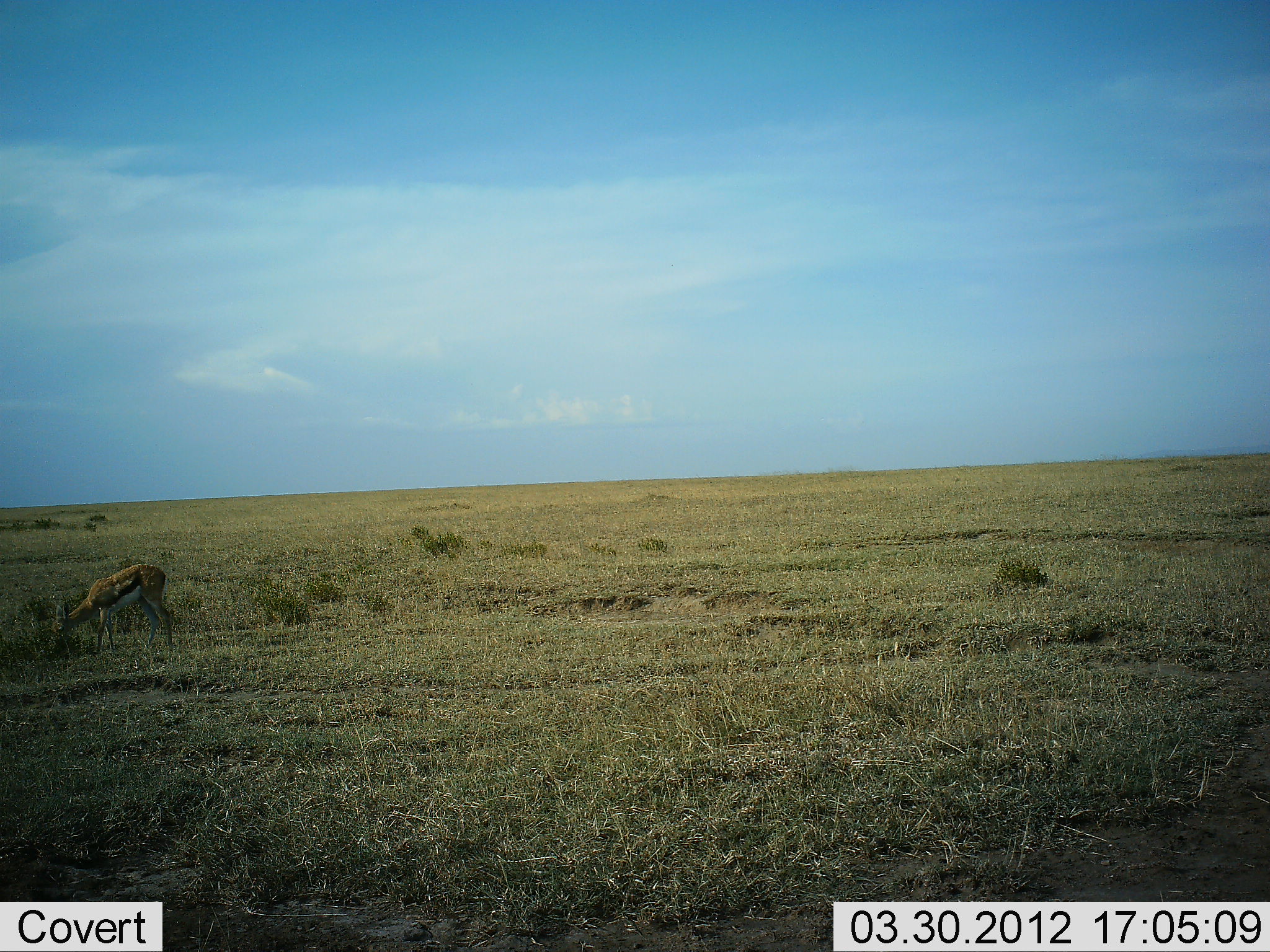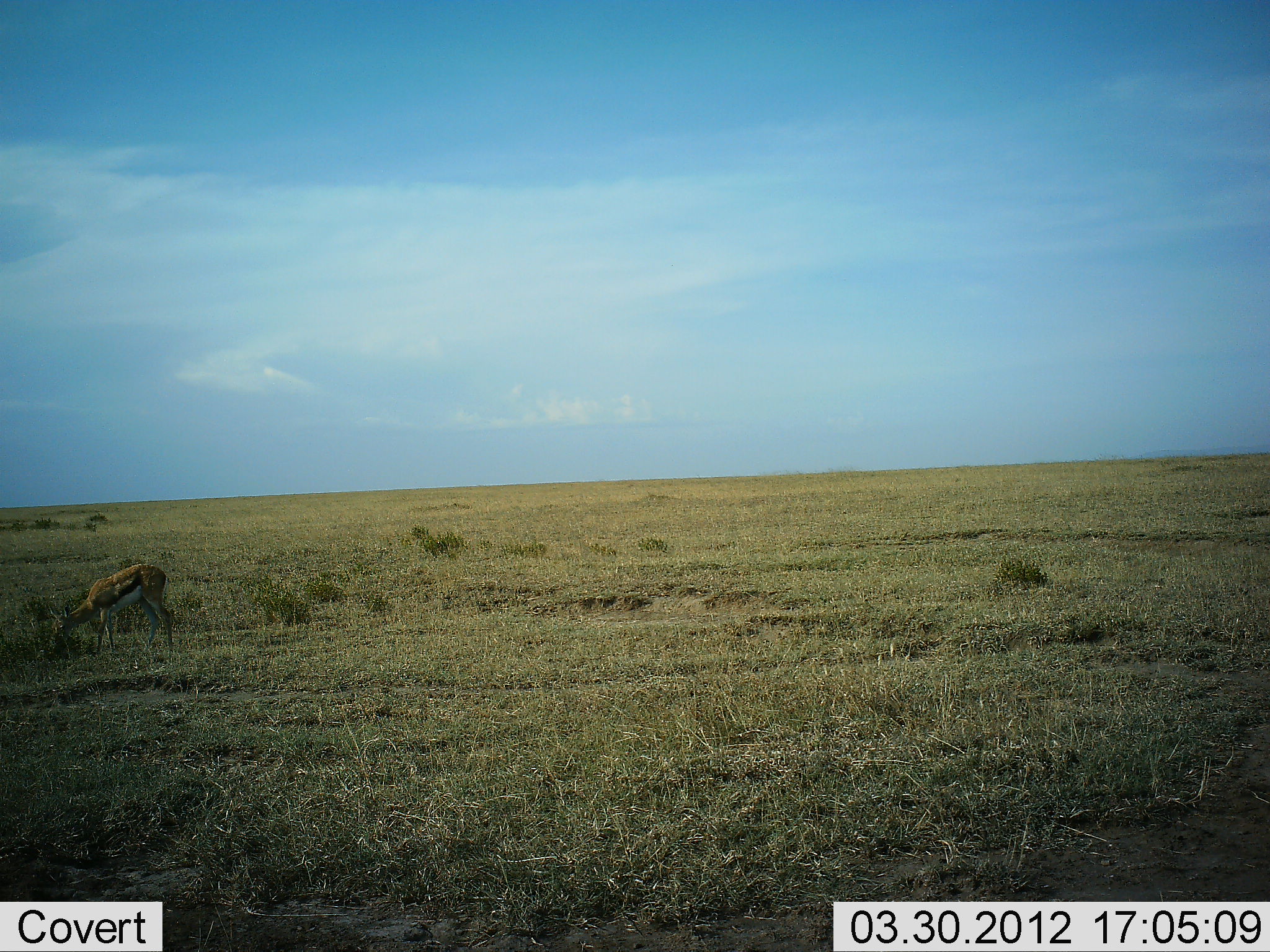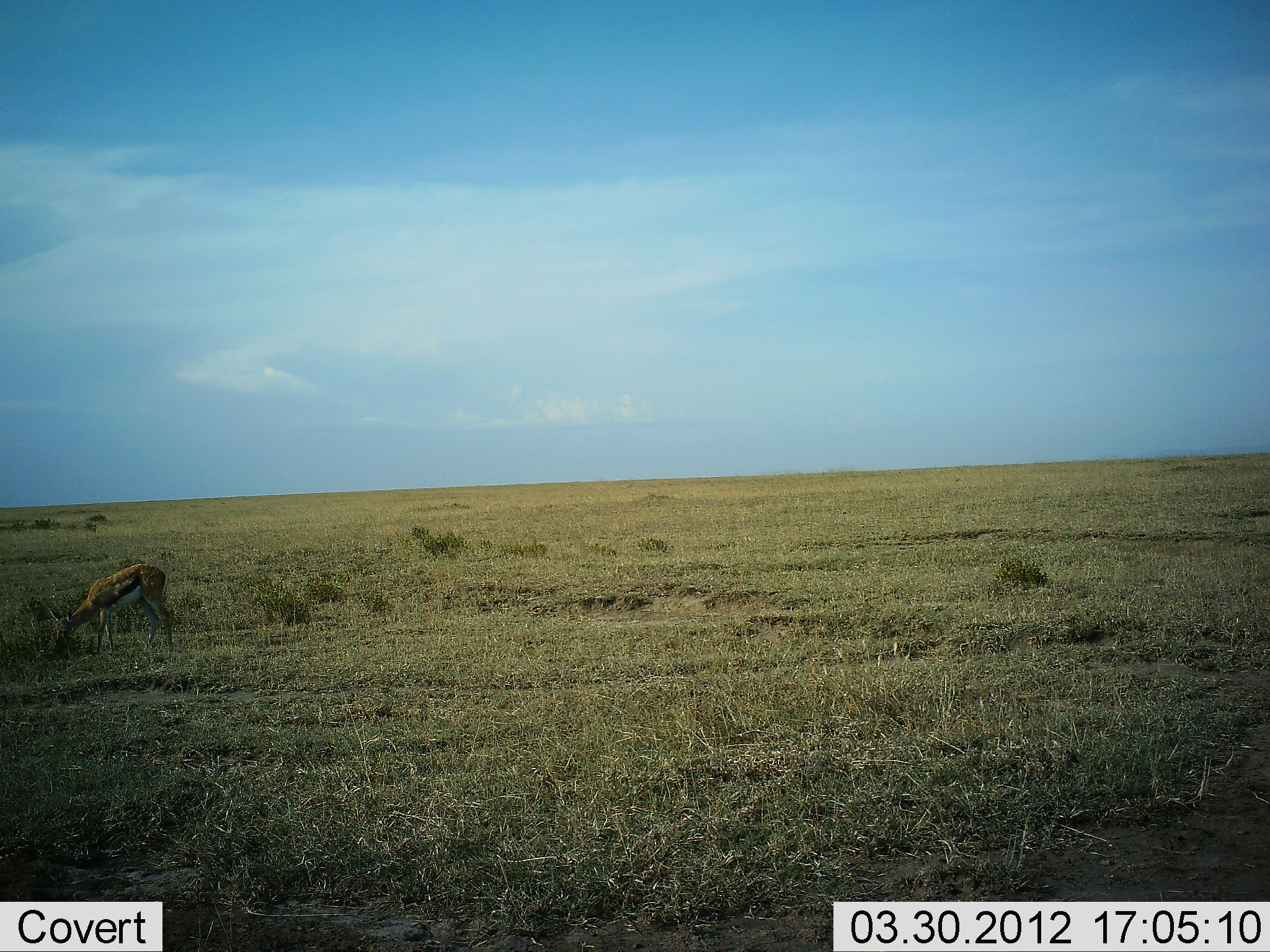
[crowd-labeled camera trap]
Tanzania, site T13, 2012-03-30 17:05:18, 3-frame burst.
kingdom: Animalia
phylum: Chordata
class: Mammalia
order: Artiodactyla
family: Bovidae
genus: Eudorcas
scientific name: Eudorcas thomsonii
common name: thomson's gazelle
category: gazellethomsons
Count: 1.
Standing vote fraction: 13%.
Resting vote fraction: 0%.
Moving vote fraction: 0%.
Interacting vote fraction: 0%.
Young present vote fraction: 0%.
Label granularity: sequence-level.